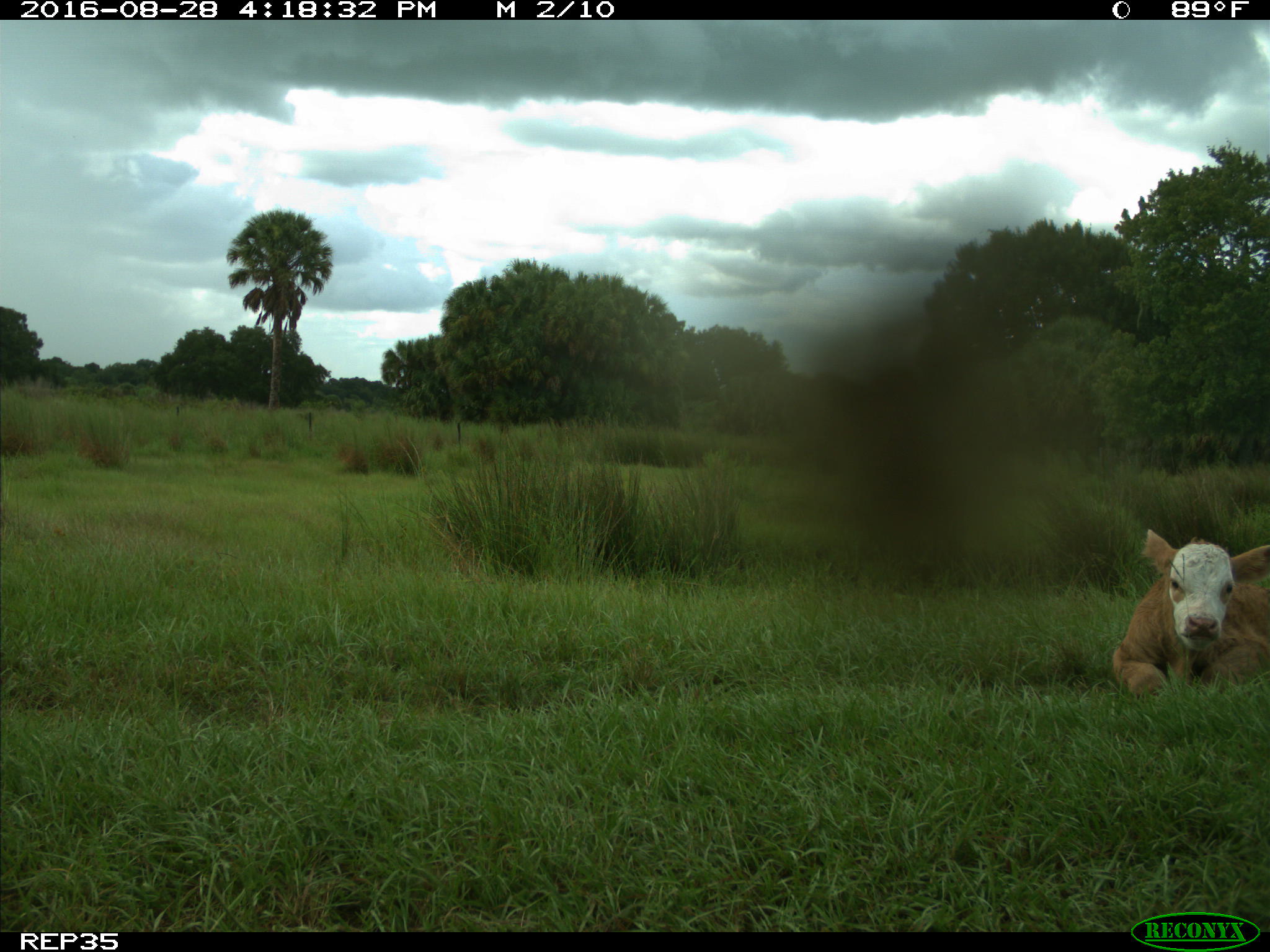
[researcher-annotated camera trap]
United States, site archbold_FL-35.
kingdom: Animalia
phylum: Chordata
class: Mammalia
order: Artiodactyla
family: Bovidae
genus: Bos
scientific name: Bos taurus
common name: domestic cow